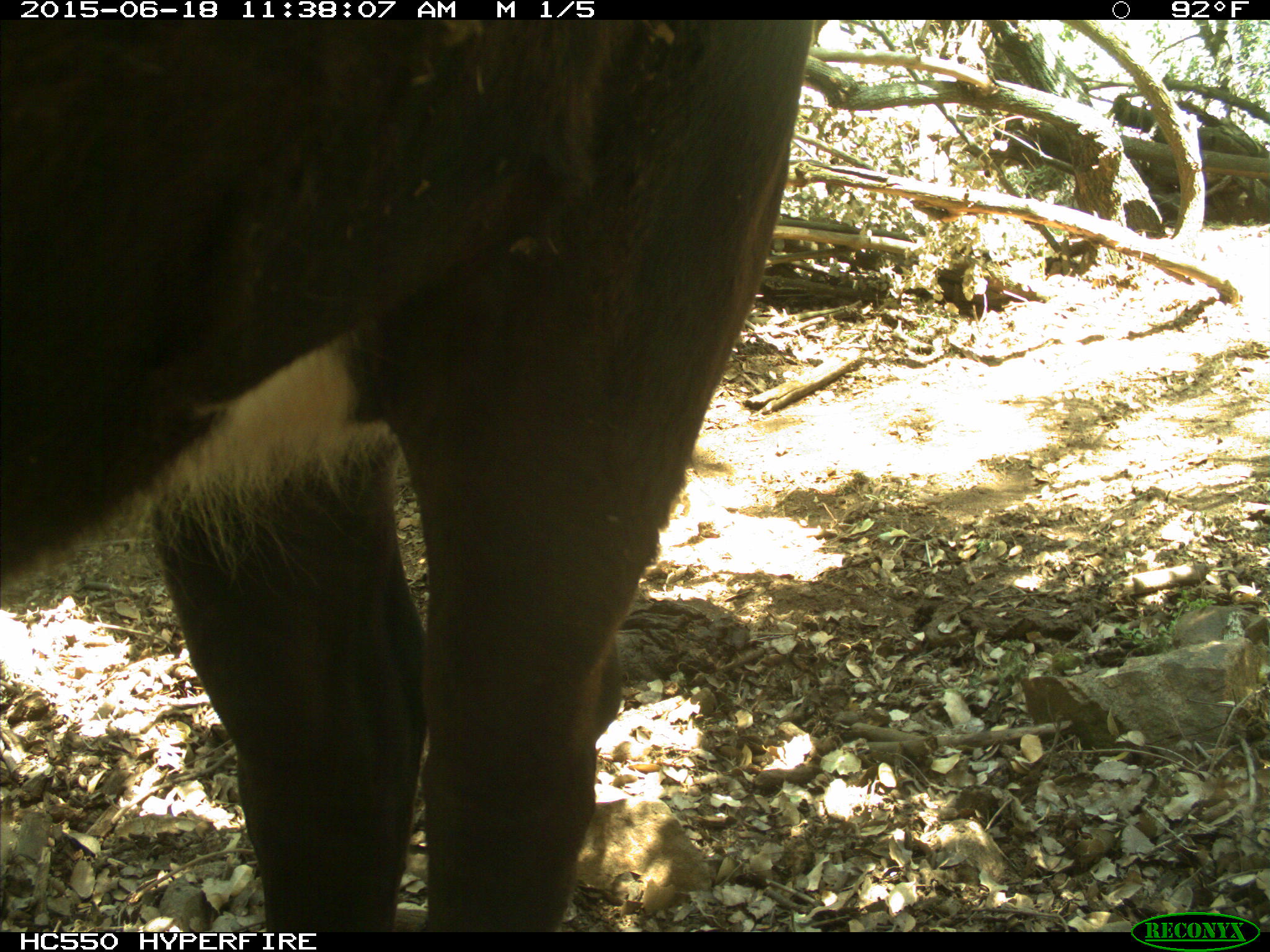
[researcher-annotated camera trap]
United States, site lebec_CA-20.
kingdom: Animalia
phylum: Chordata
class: Mammalia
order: Artiodactyla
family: Bovidae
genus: Bos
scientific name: Bos taurus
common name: domestic cow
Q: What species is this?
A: Bos taurus (domestic cow).